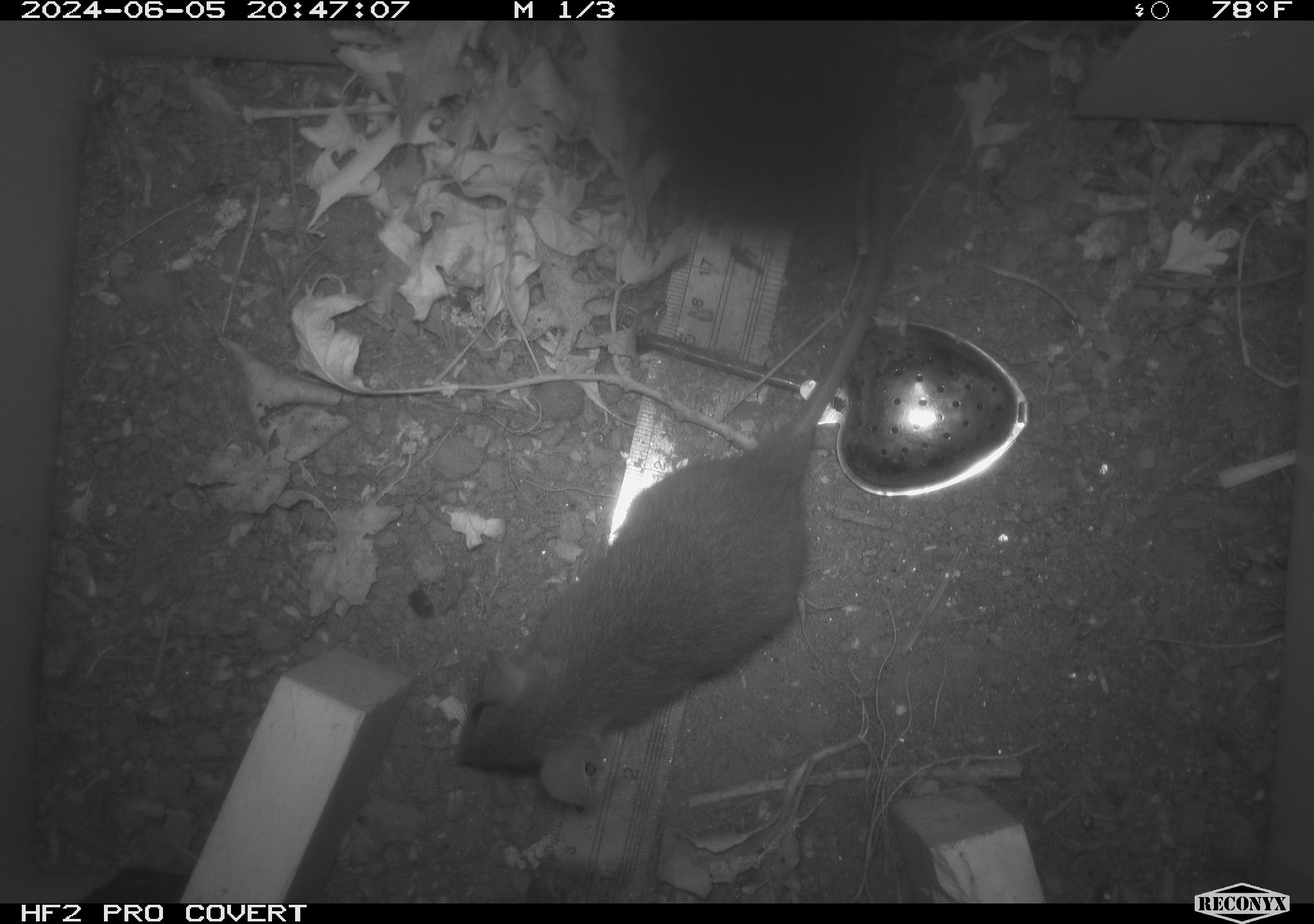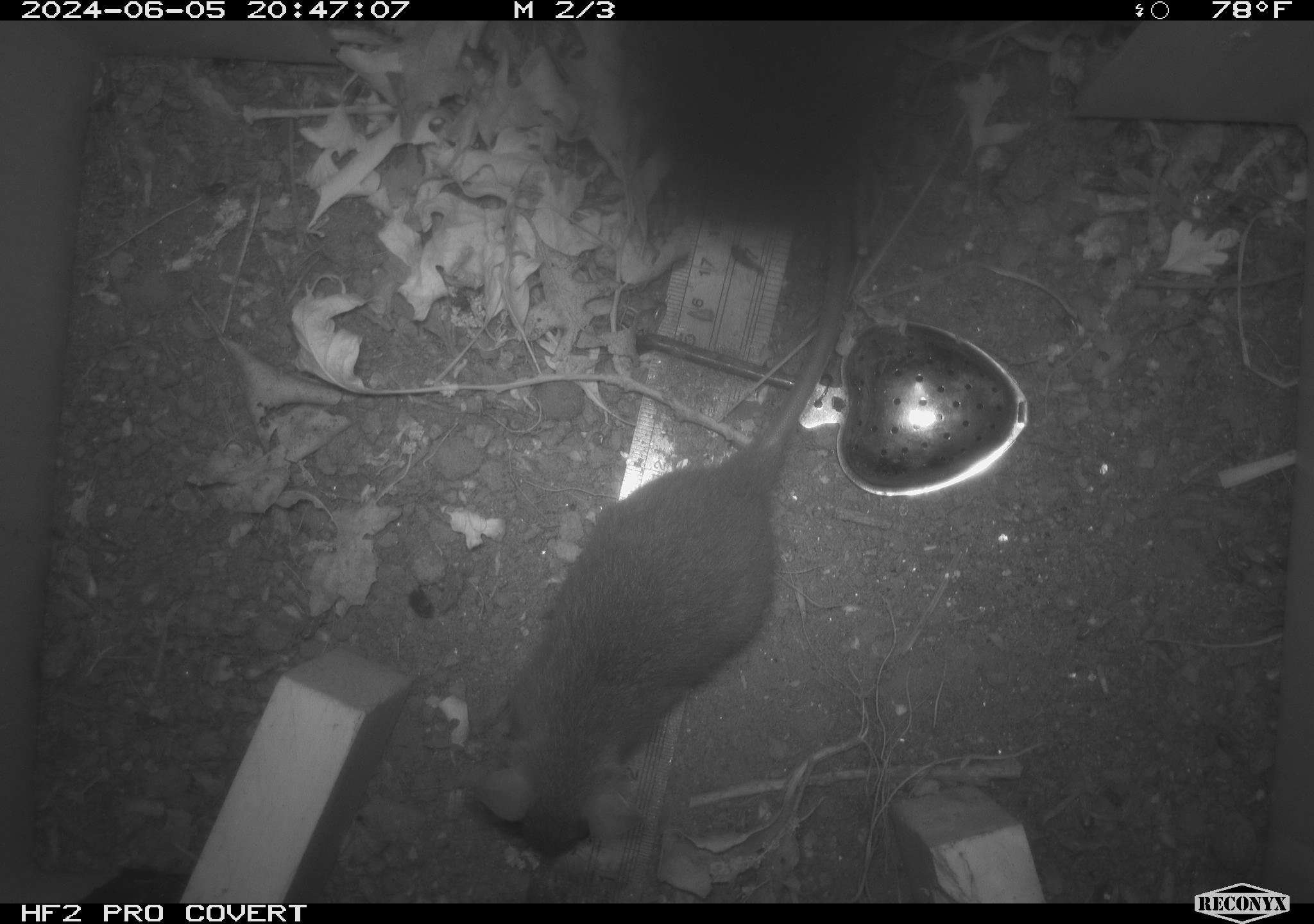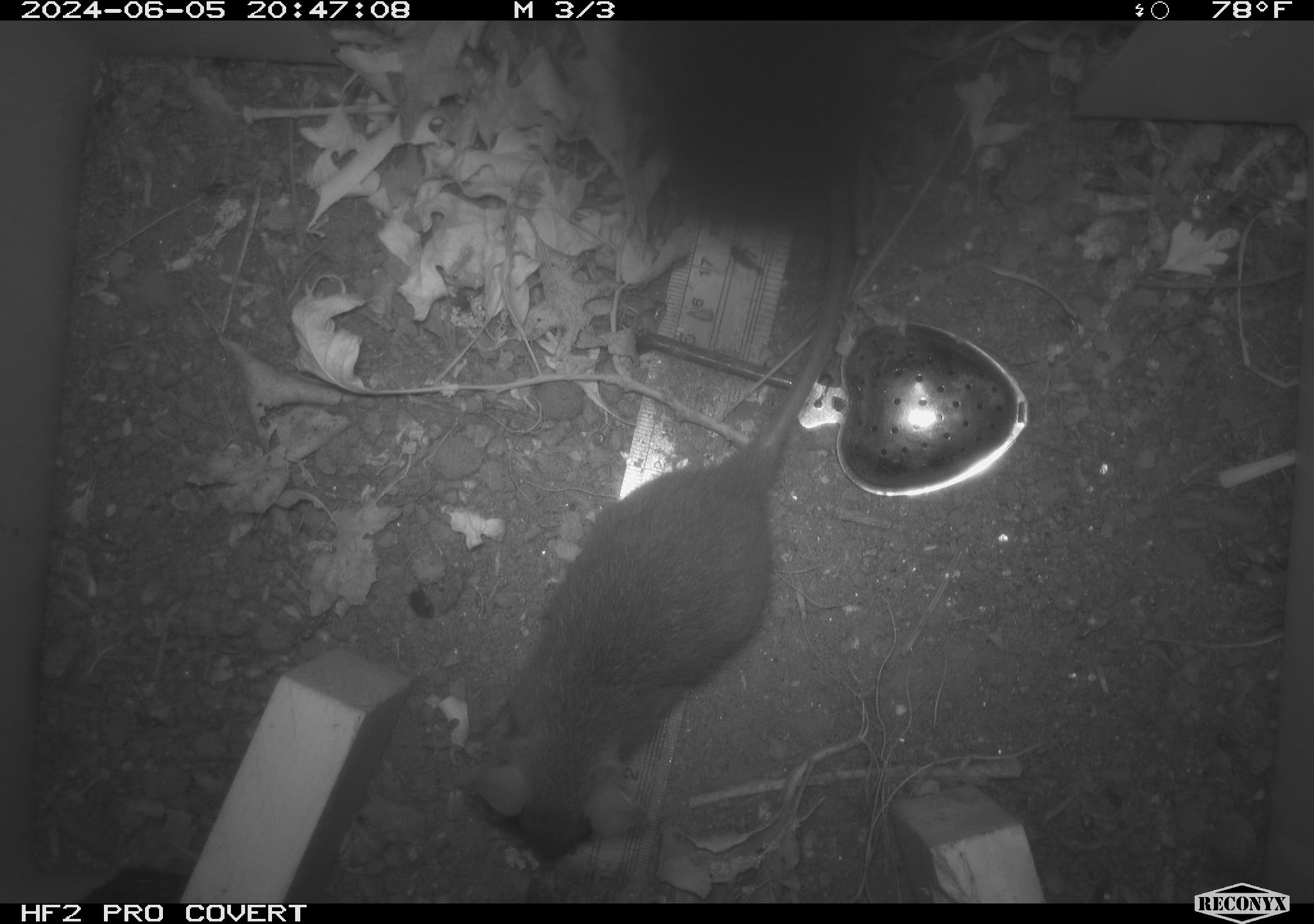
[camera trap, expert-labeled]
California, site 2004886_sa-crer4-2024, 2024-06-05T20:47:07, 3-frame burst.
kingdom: Animalia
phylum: Chordata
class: Mammalia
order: Rodentia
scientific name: Rodentia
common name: mouse species